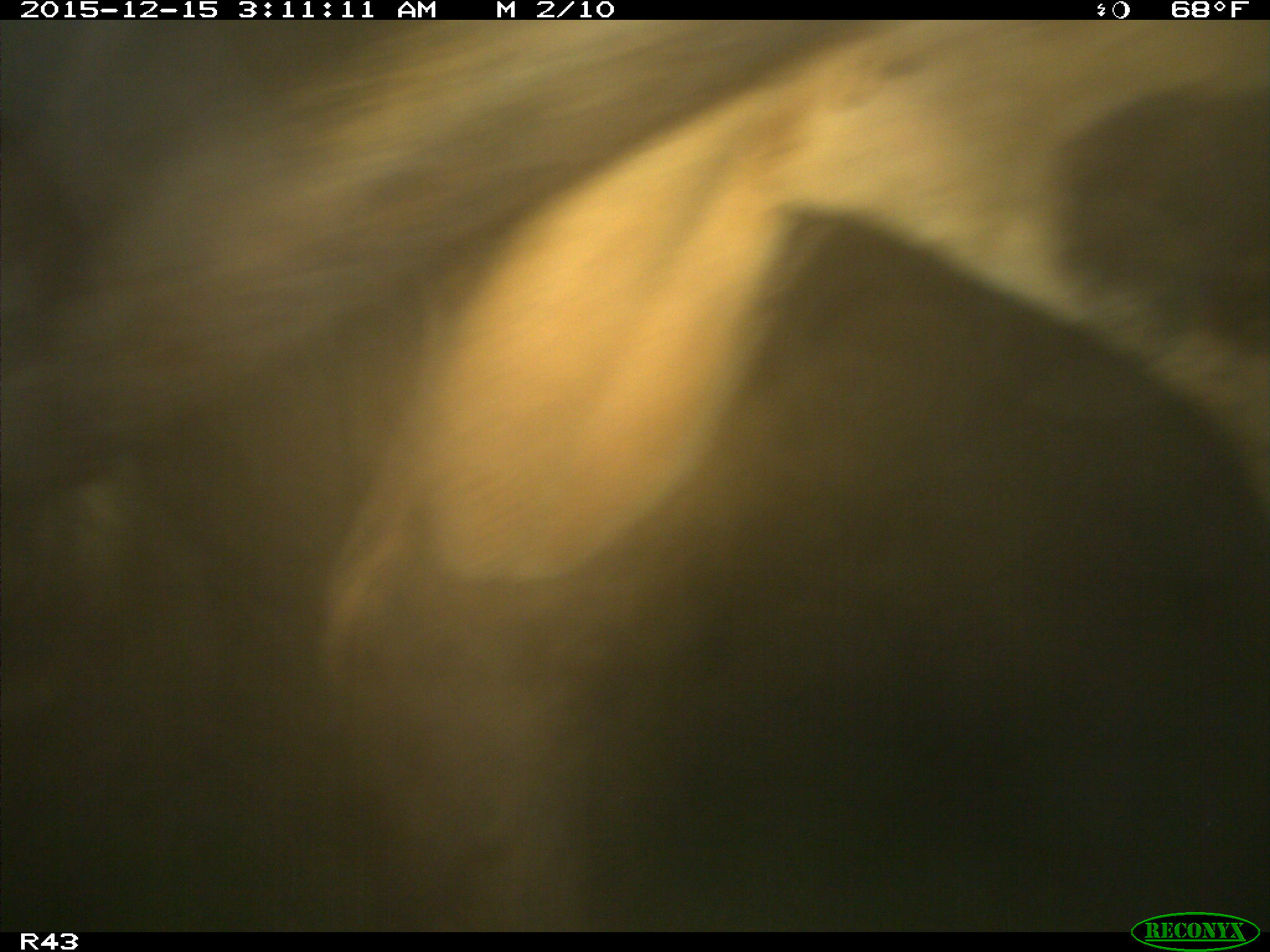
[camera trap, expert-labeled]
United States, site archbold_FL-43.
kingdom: Animalia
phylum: Chordata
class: Mammalia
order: Artiodactyla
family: Bovidae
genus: Bos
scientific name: Bos taurus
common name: domestic cow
Bos taurus (domestic cow).